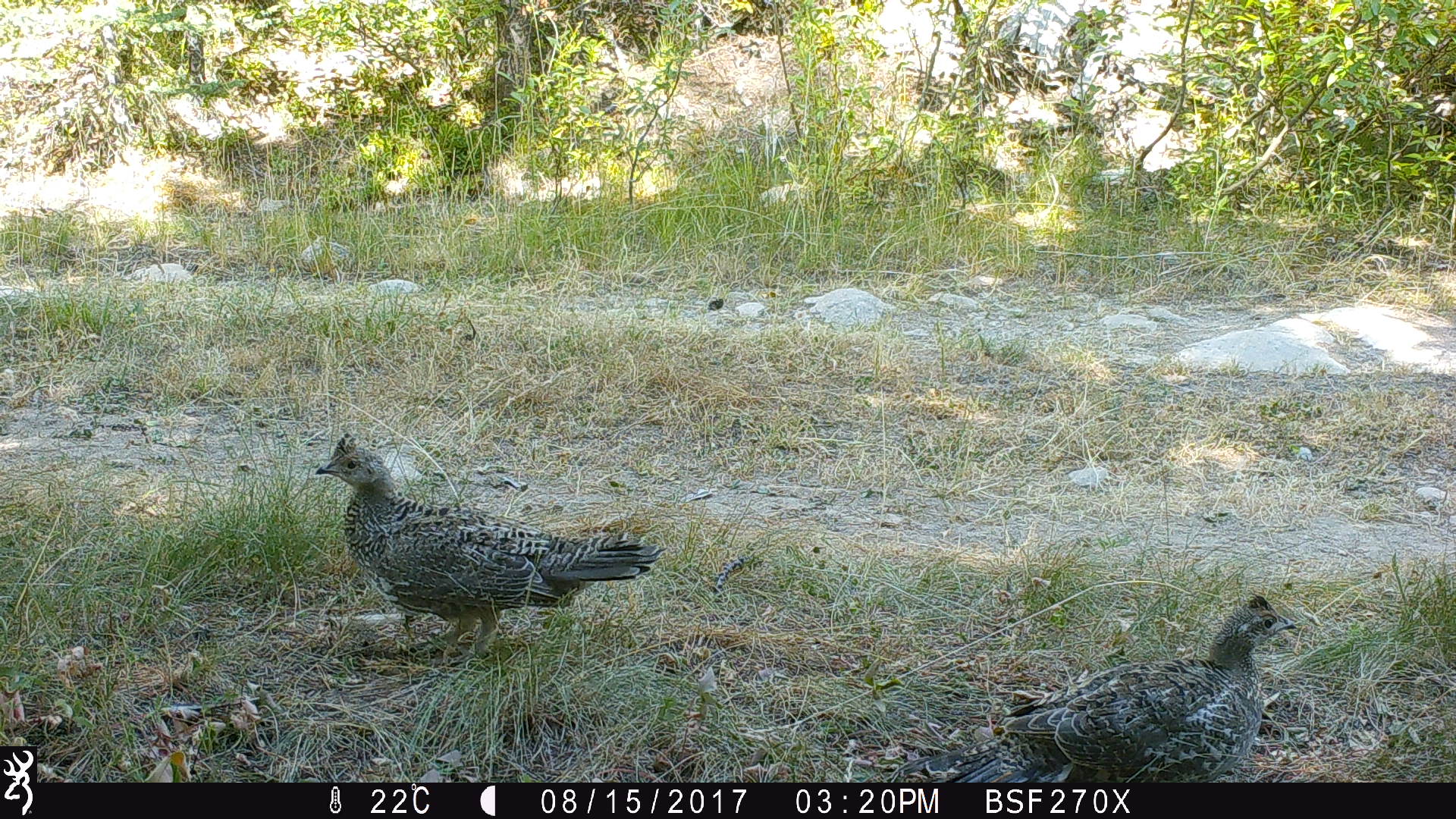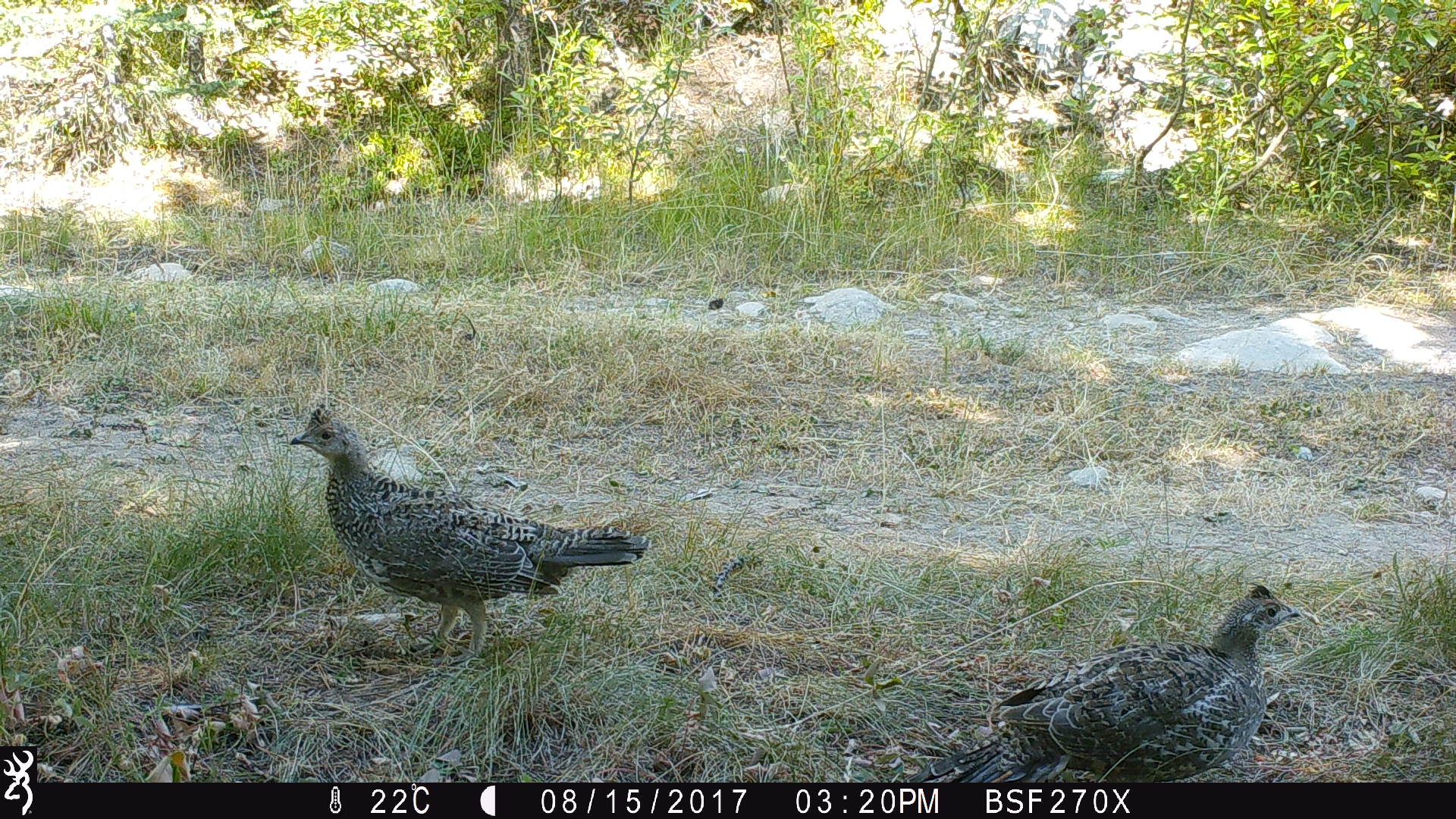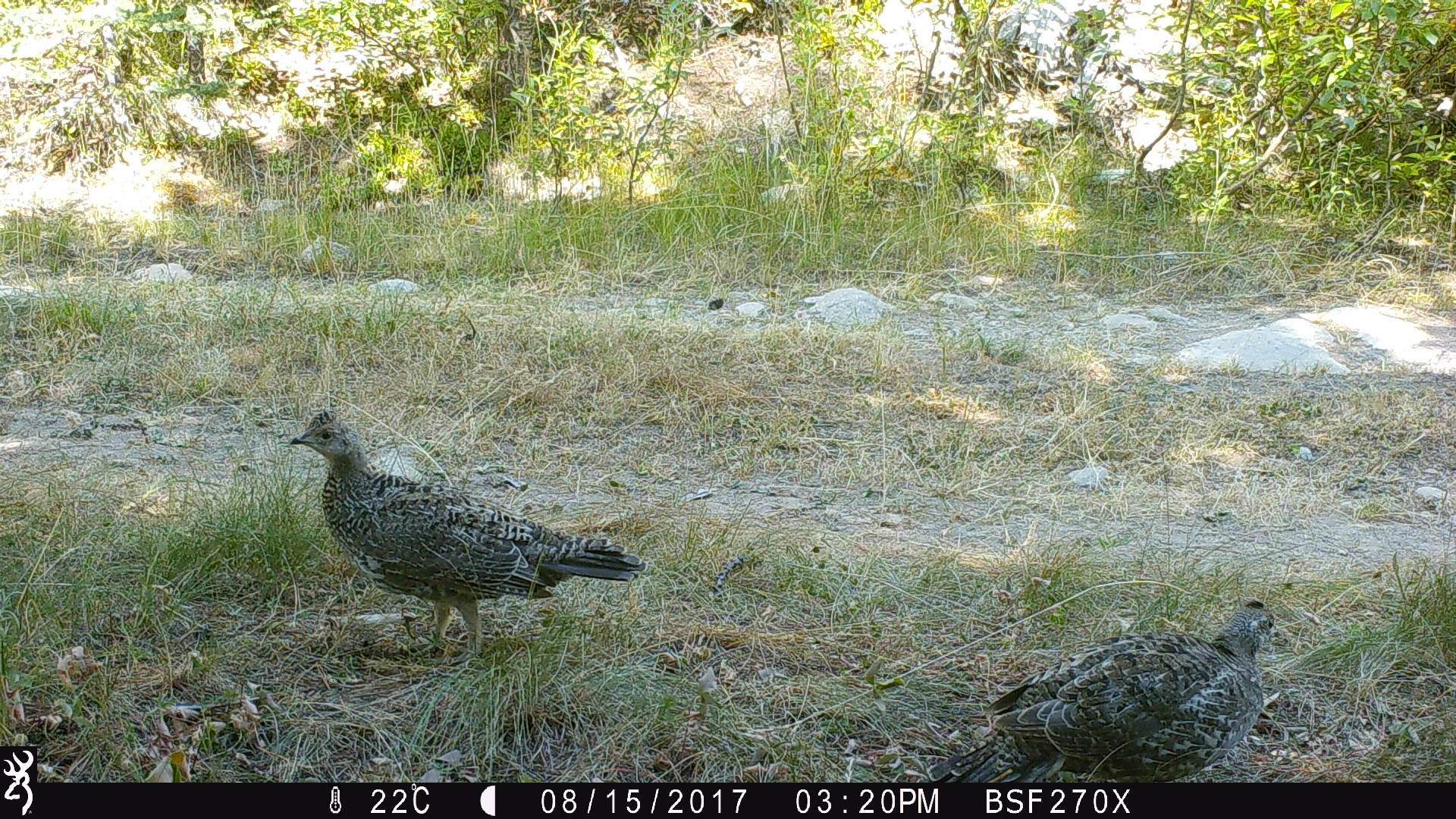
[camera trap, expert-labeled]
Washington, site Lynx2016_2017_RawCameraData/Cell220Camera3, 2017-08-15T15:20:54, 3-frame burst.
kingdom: Animalia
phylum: Chordata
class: Aves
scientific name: Aves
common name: birds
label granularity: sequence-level